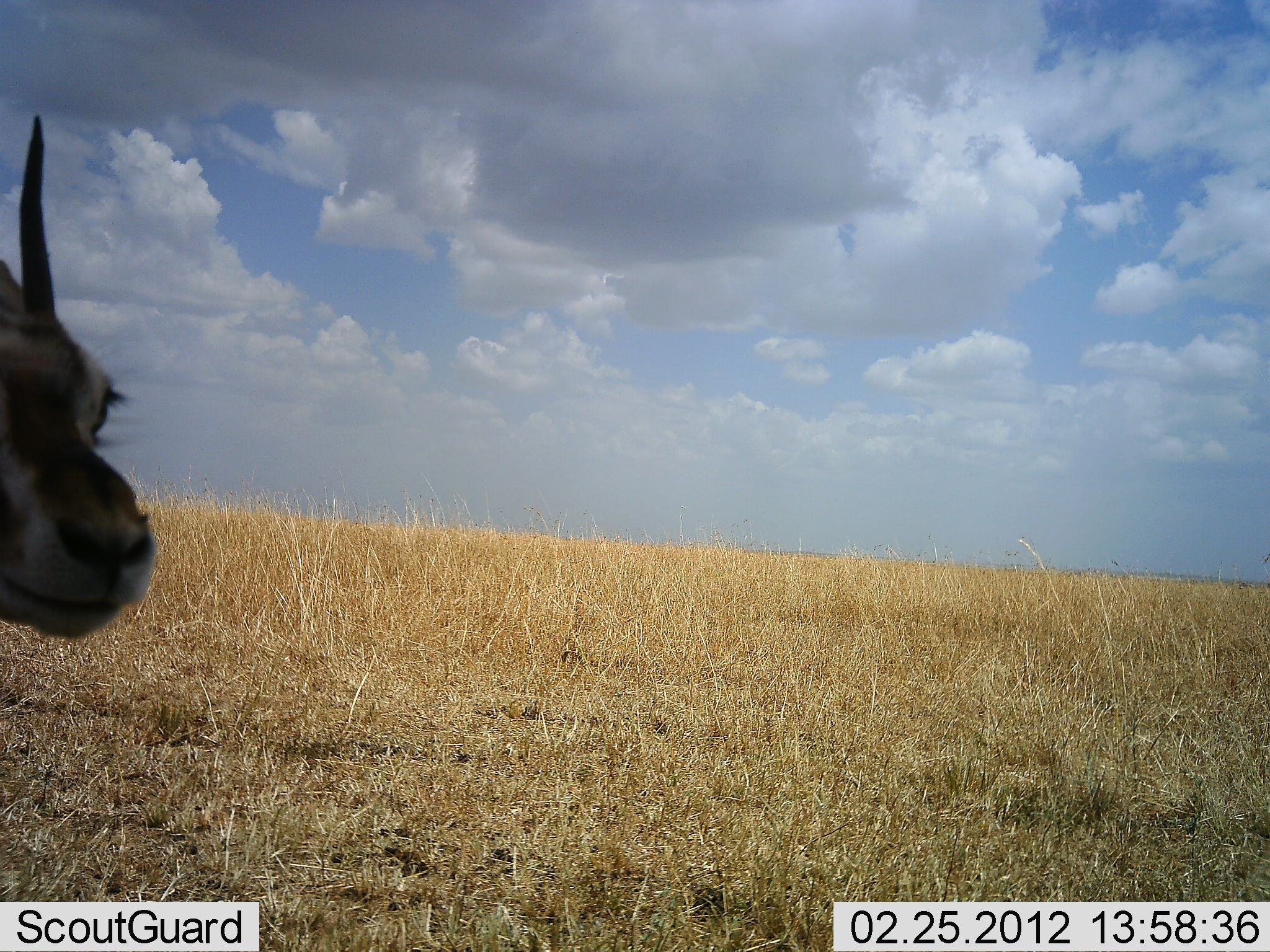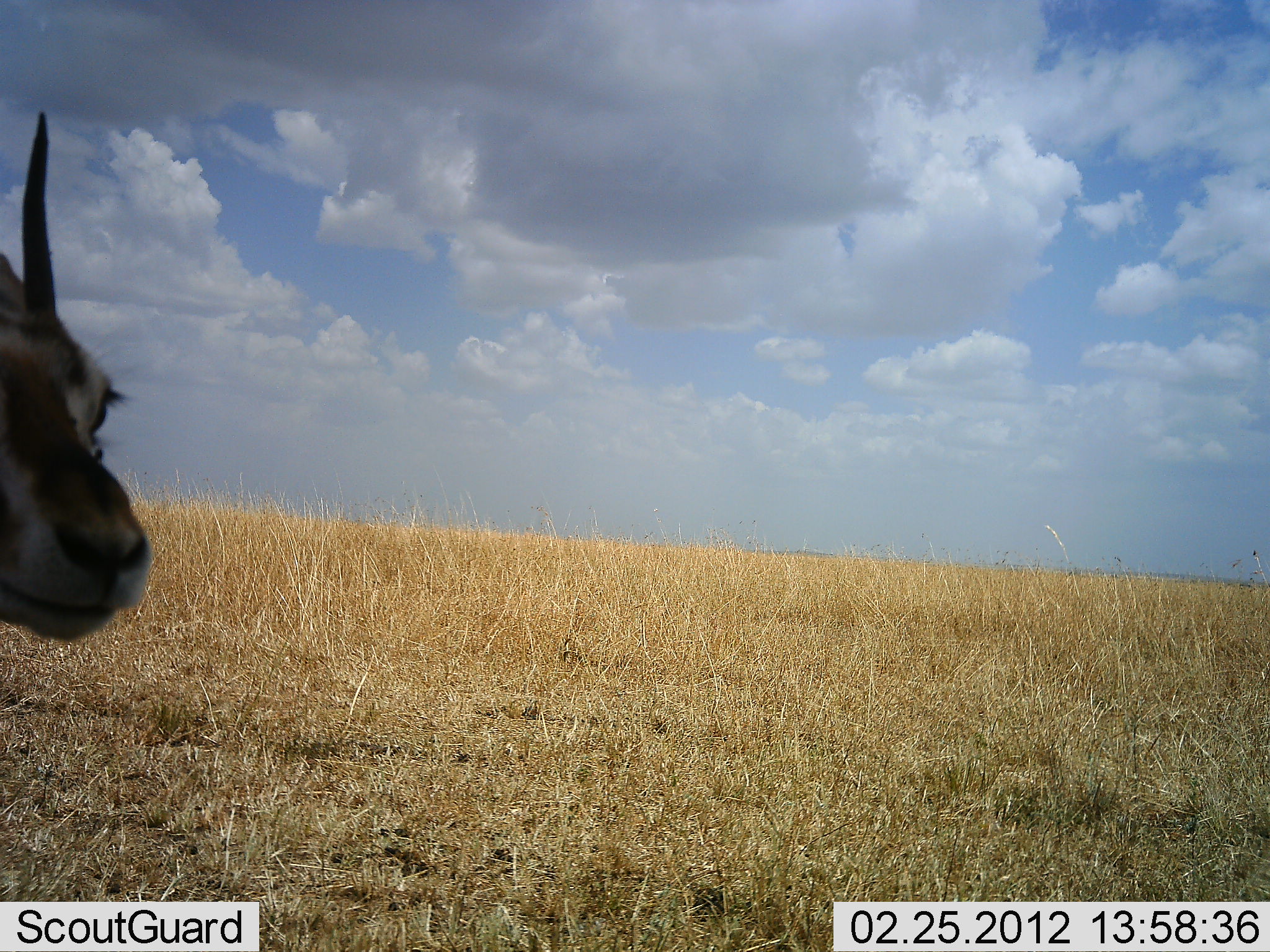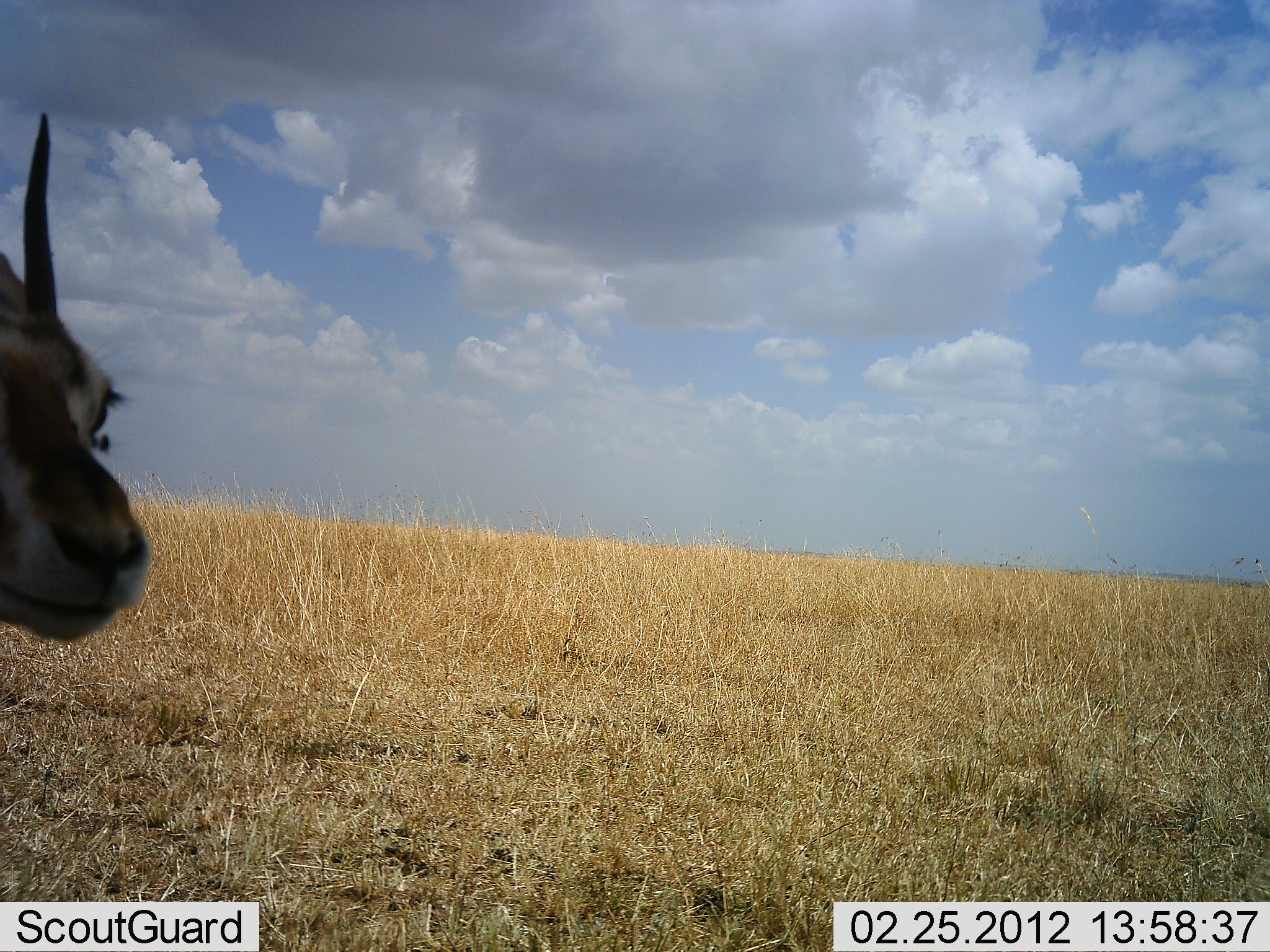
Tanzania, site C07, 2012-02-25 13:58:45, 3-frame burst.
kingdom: Animalia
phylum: Chordata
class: Mammalia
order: Artiodactyla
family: Bovidae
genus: Eudorcas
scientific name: Eudorcas thomsonii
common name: thomson's gazelle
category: gazellethomsons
Gazellethomsons (thomson's gazelle) (Eudorcas thomsonii), count 1. Behavior (volunteer vote fractions): standing 75%, resting 17%, moving 8%, interacting 0%. Young present (vote fraction): 0%. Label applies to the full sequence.